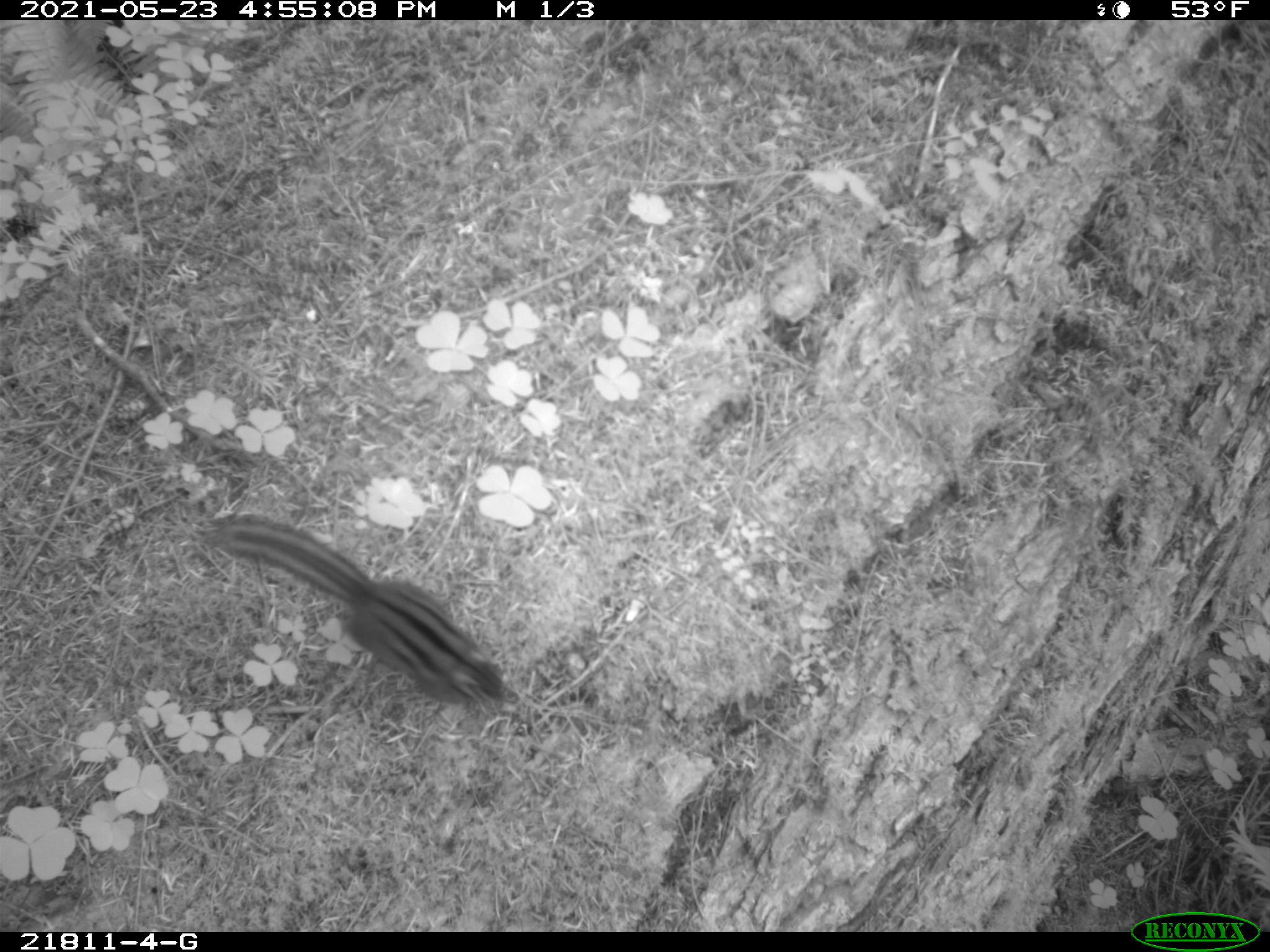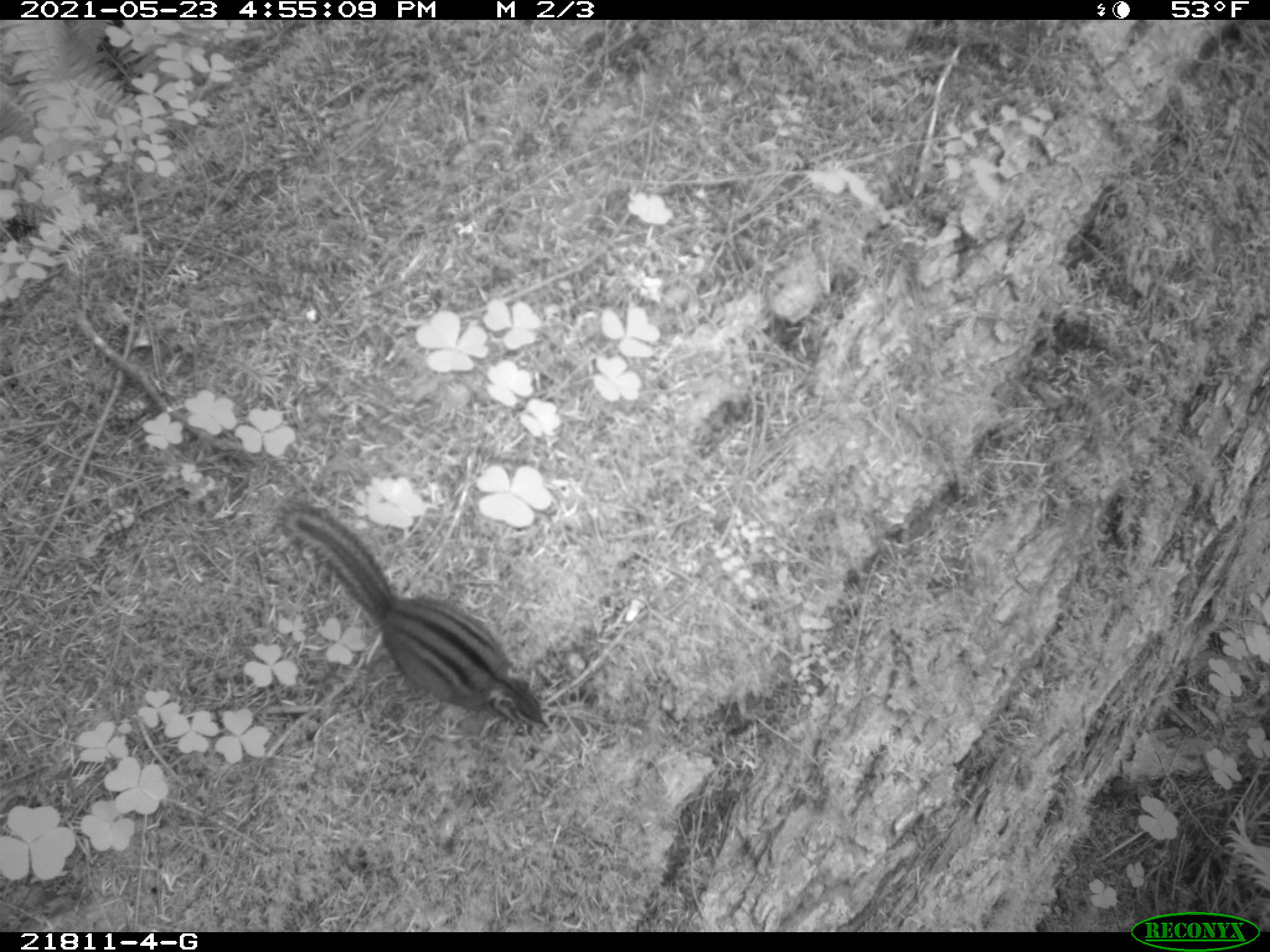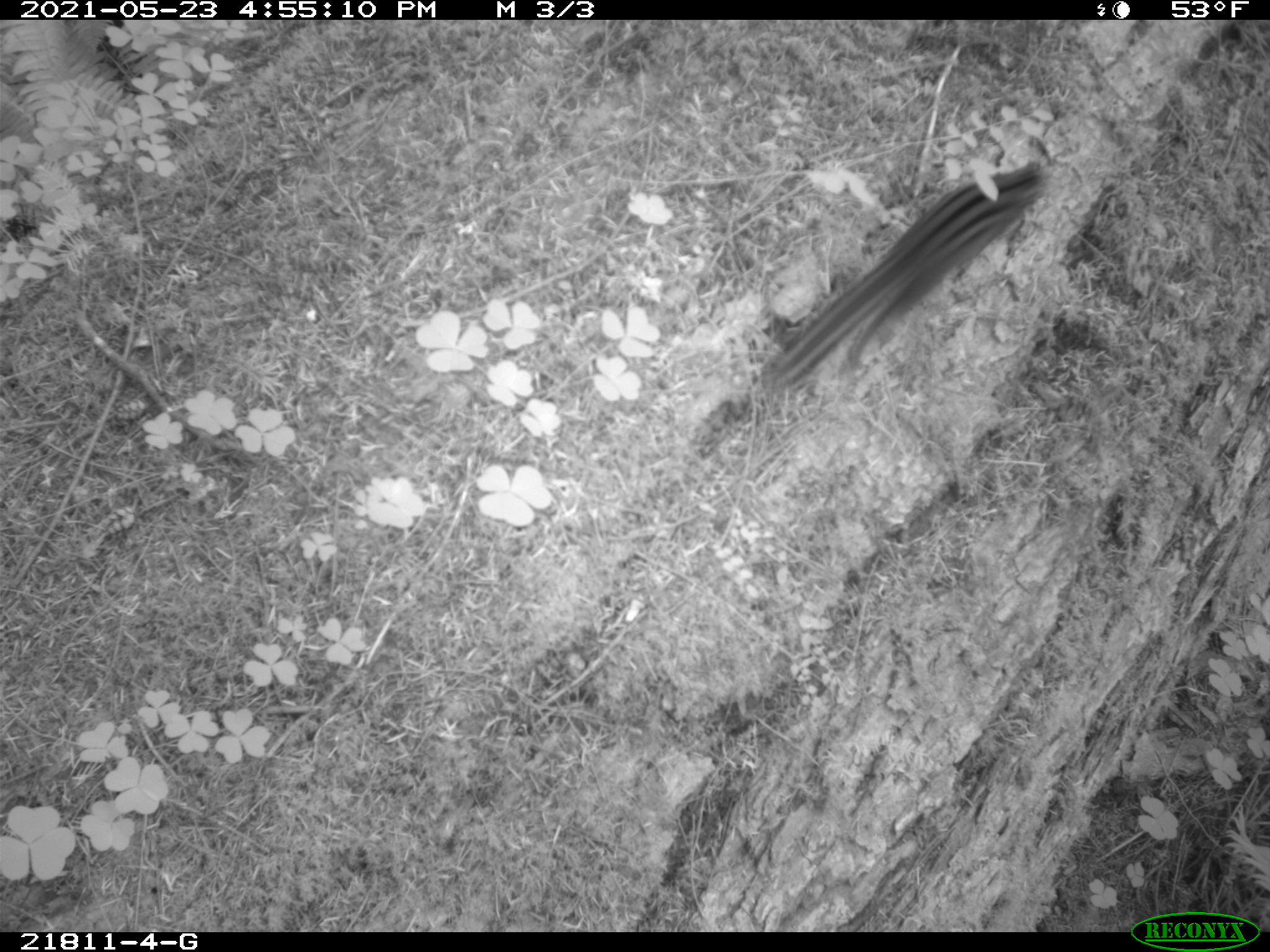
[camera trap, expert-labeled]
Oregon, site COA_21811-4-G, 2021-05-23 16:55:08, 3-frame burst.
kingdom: Animalia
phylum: Chordata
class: Mammalia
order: Rodentia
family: Sciuridae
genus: Neotamias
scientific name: Neotamias townsendii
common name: townsend's chipmunk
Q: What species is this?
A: Townsend's chipmunk (Neotamias townsendii).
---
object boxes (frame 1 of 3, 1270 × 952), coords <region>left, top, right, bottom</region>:
townsend's chipmunk: <region>202, 509, 509, 710</region>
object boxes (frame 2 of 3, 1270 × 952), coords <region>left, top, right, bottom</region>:
townsend's chipmunk: <region>268, 490, 546, 731</region>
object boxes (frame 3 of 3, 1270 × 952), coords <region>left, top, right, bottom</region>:
townsend's chipmunk: <region>770, 156, 1052, 383</region>